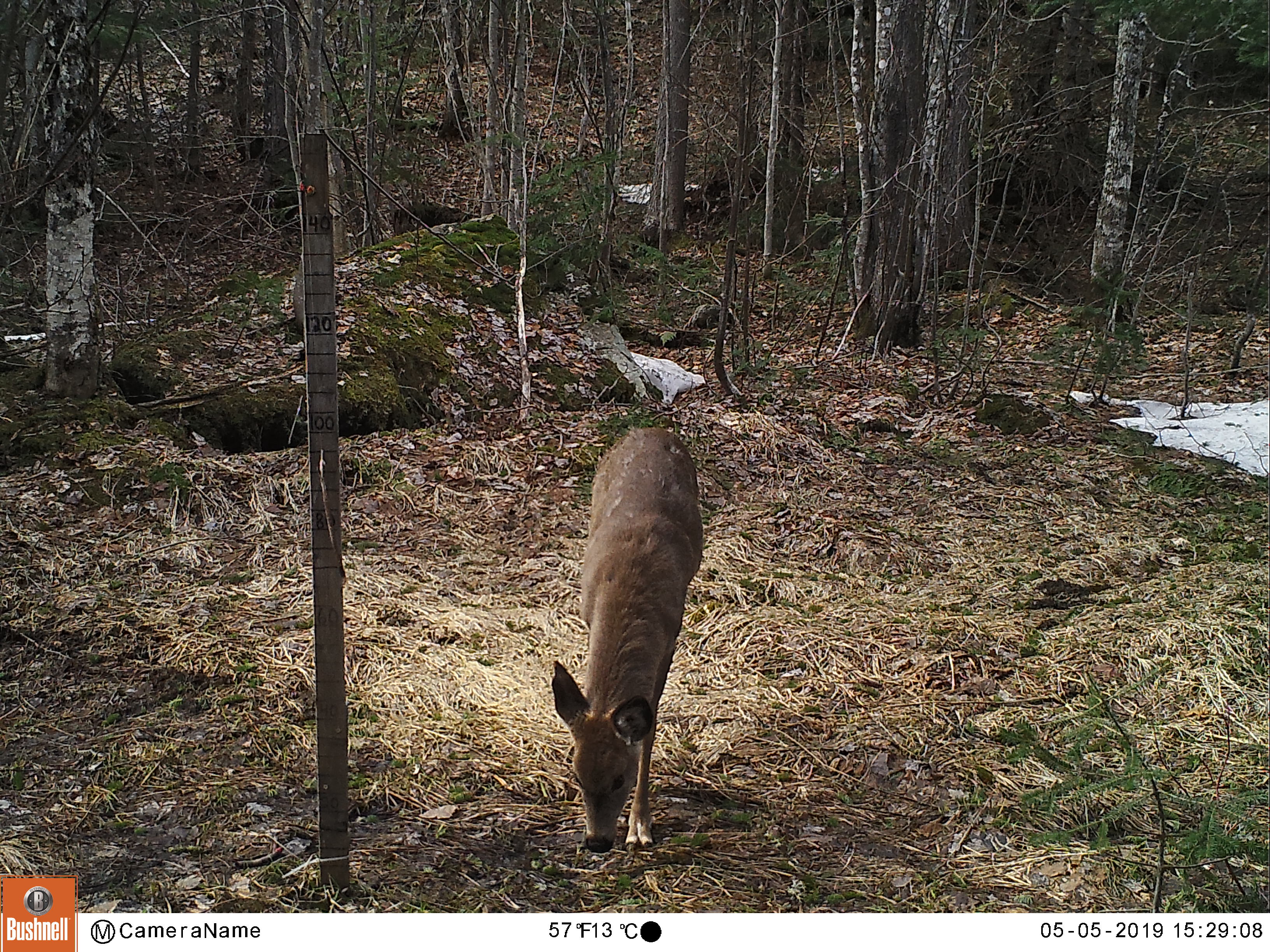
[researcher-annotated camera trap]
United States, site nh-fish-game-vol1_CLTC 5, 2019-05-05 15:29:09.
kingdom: Animalia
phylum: Chordata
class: Mammalia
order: Artiodactyla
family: Cervidae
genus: Odocoileus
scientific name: Odocoileus virginianus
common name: white-tailed deer